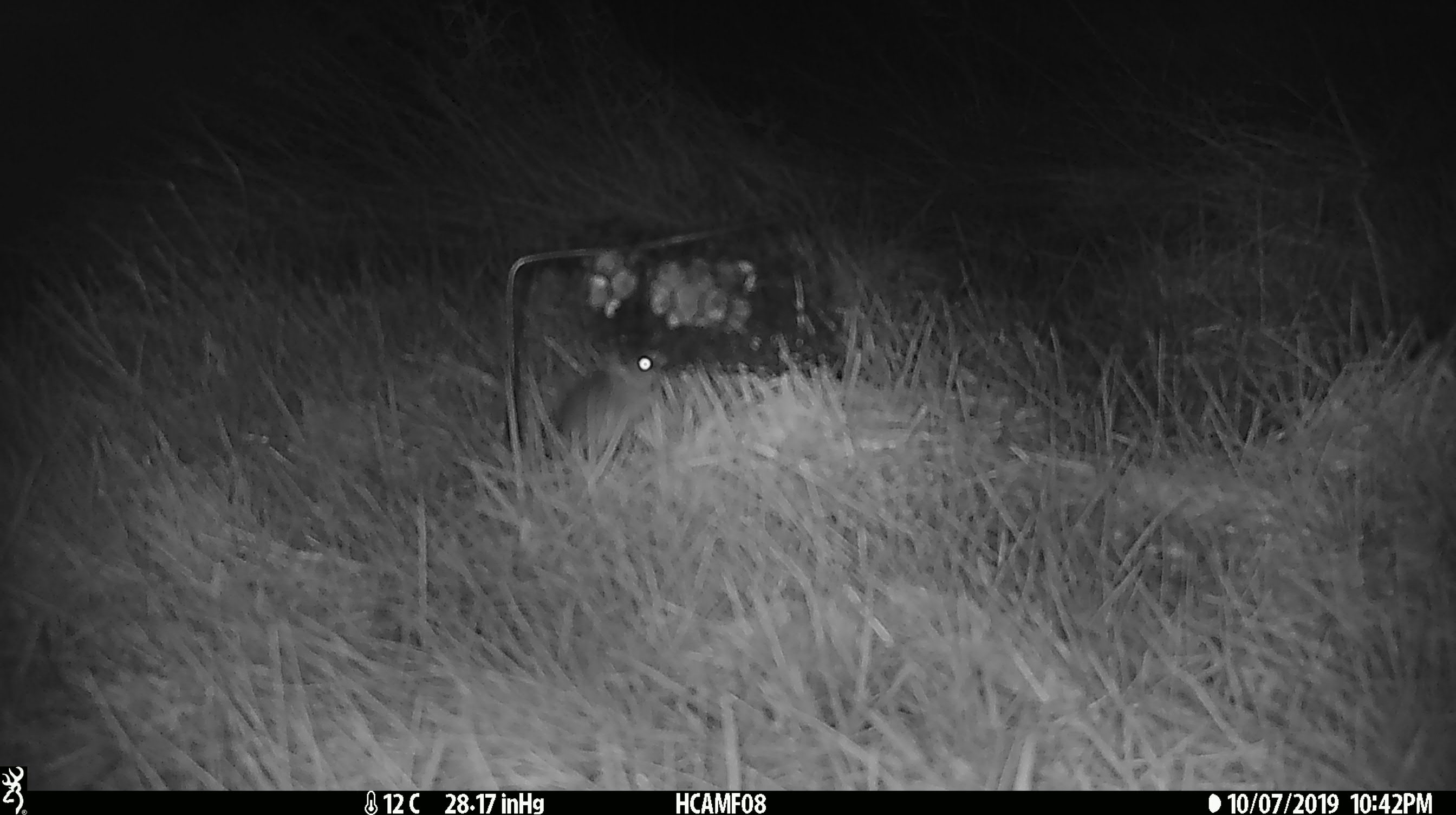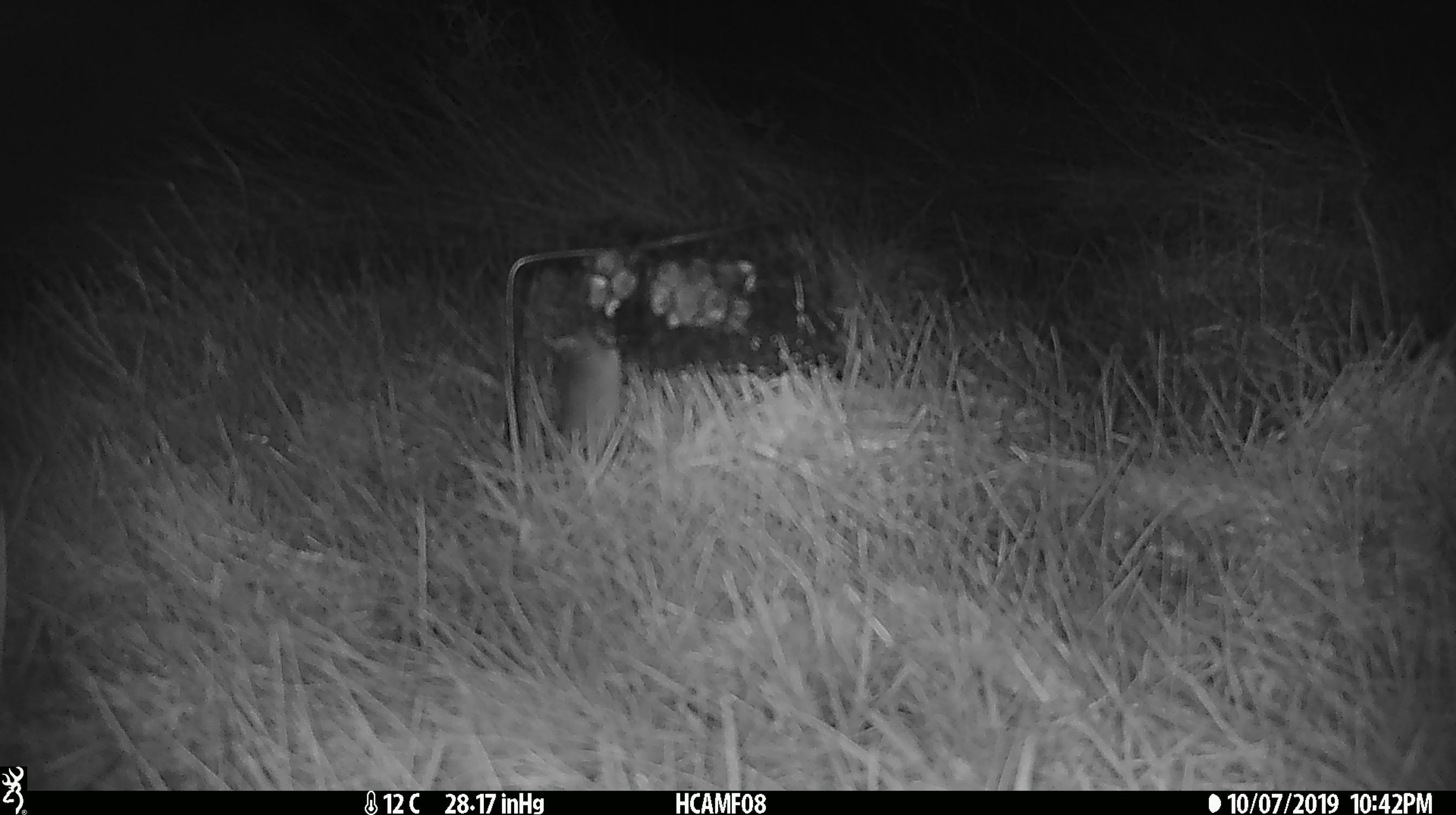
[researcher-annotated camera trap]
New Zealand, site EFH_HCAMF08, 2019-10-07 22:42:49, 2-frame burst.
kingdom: Animalia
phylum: Chordata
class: Mammalia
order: Rodentia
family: Muridae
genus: Mus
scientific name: Mus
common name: mouse